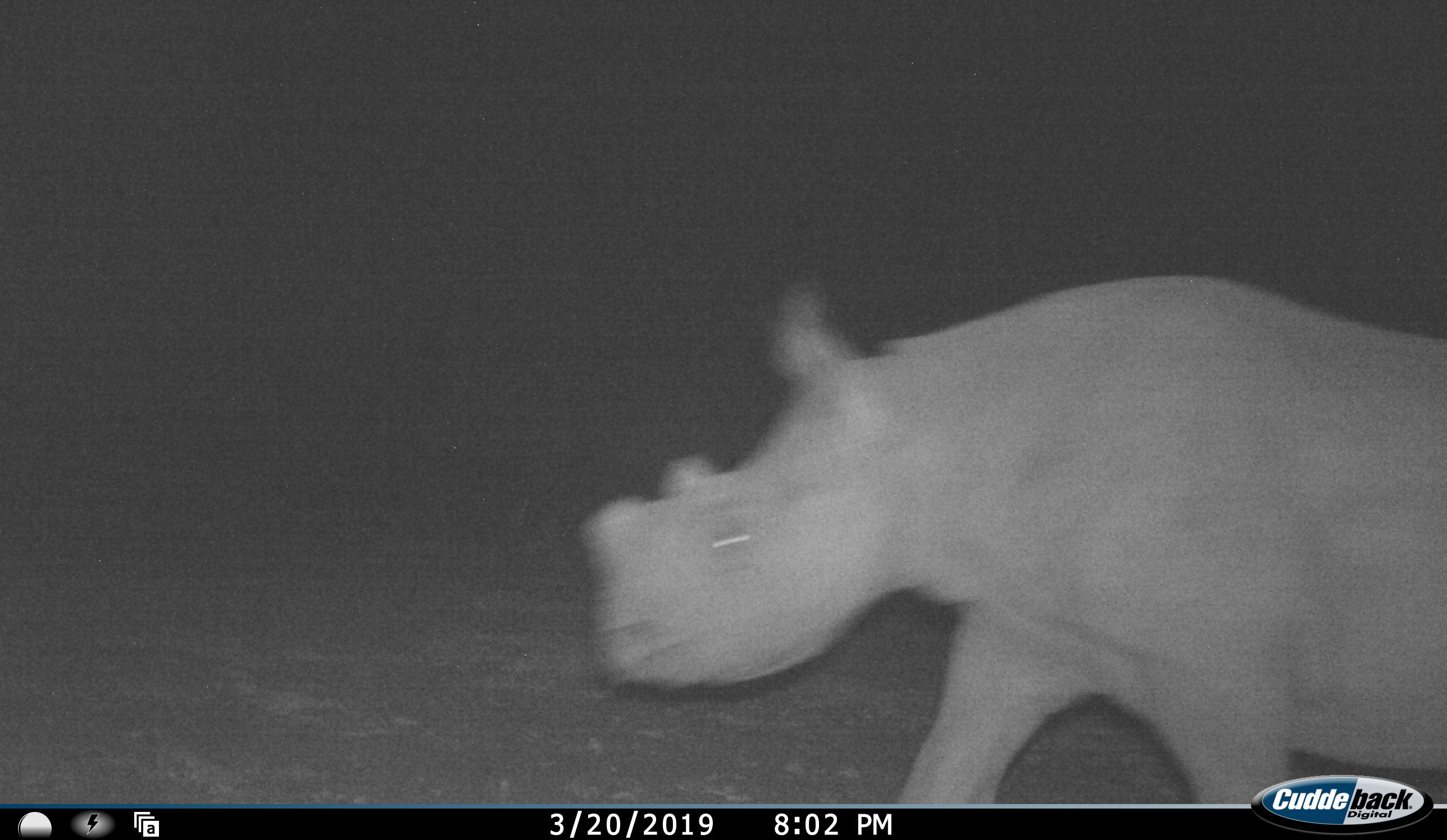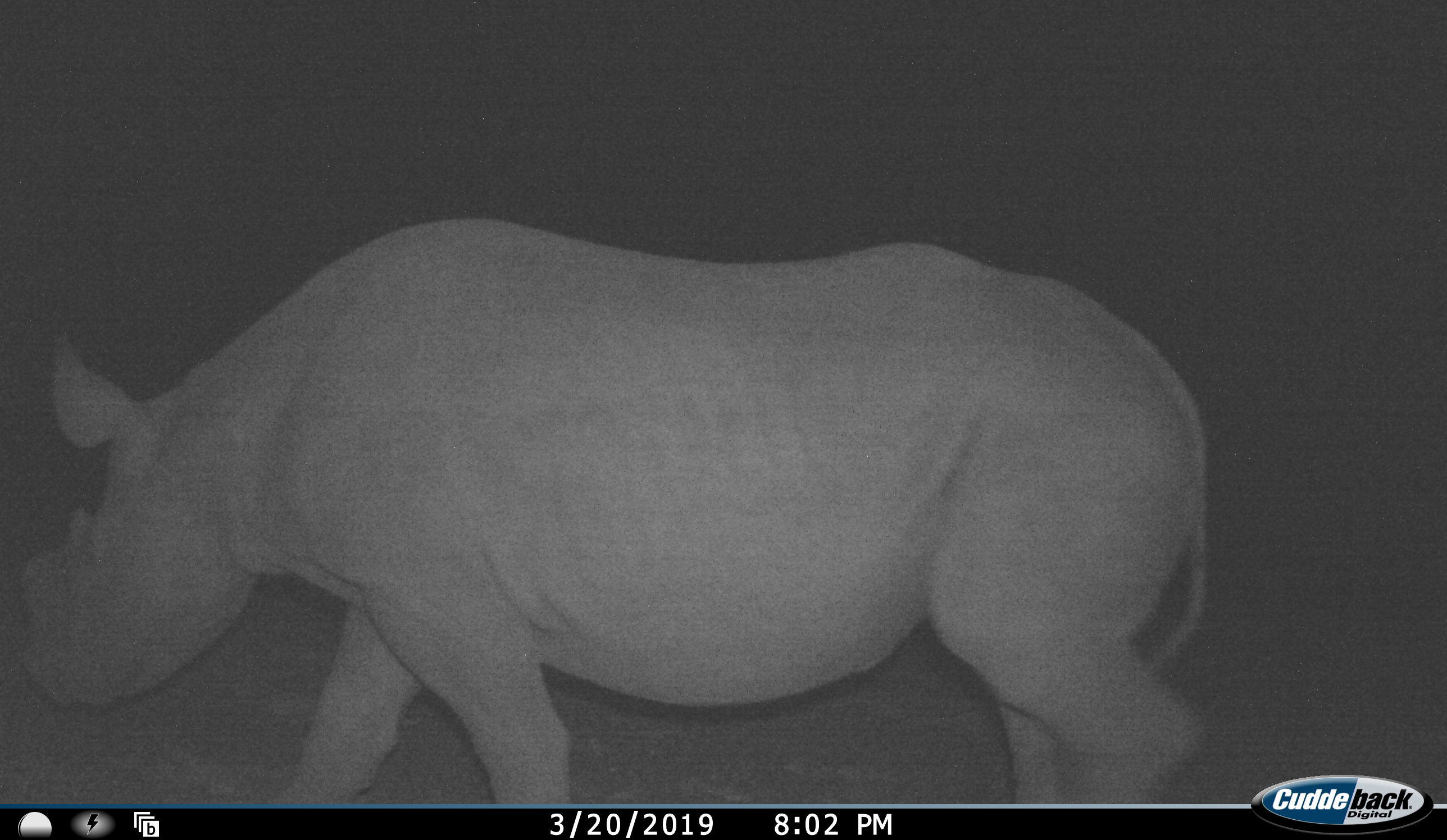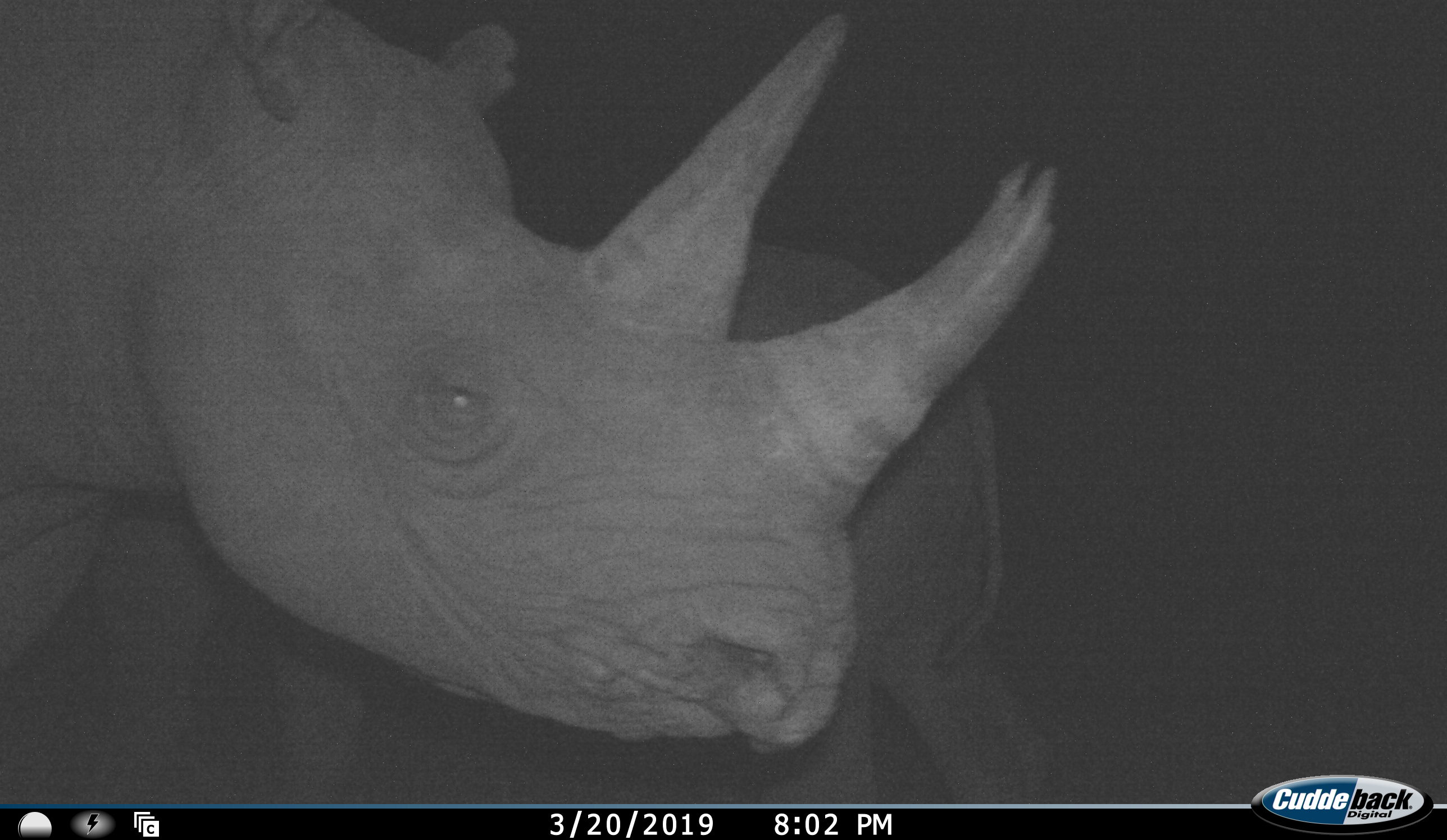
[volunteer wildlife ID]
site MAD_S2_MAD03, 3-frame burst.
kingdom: Animalia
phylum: Chordata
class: Mammalia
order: Perissodactyla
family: Rhinocerotidae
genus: Diceros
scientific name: Diceros bicornis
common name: black rhinoceros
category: rhinocerosblack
Rhinocerosblack (black rhinoceros) (Diceros bicornis), count 2. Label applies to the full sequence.